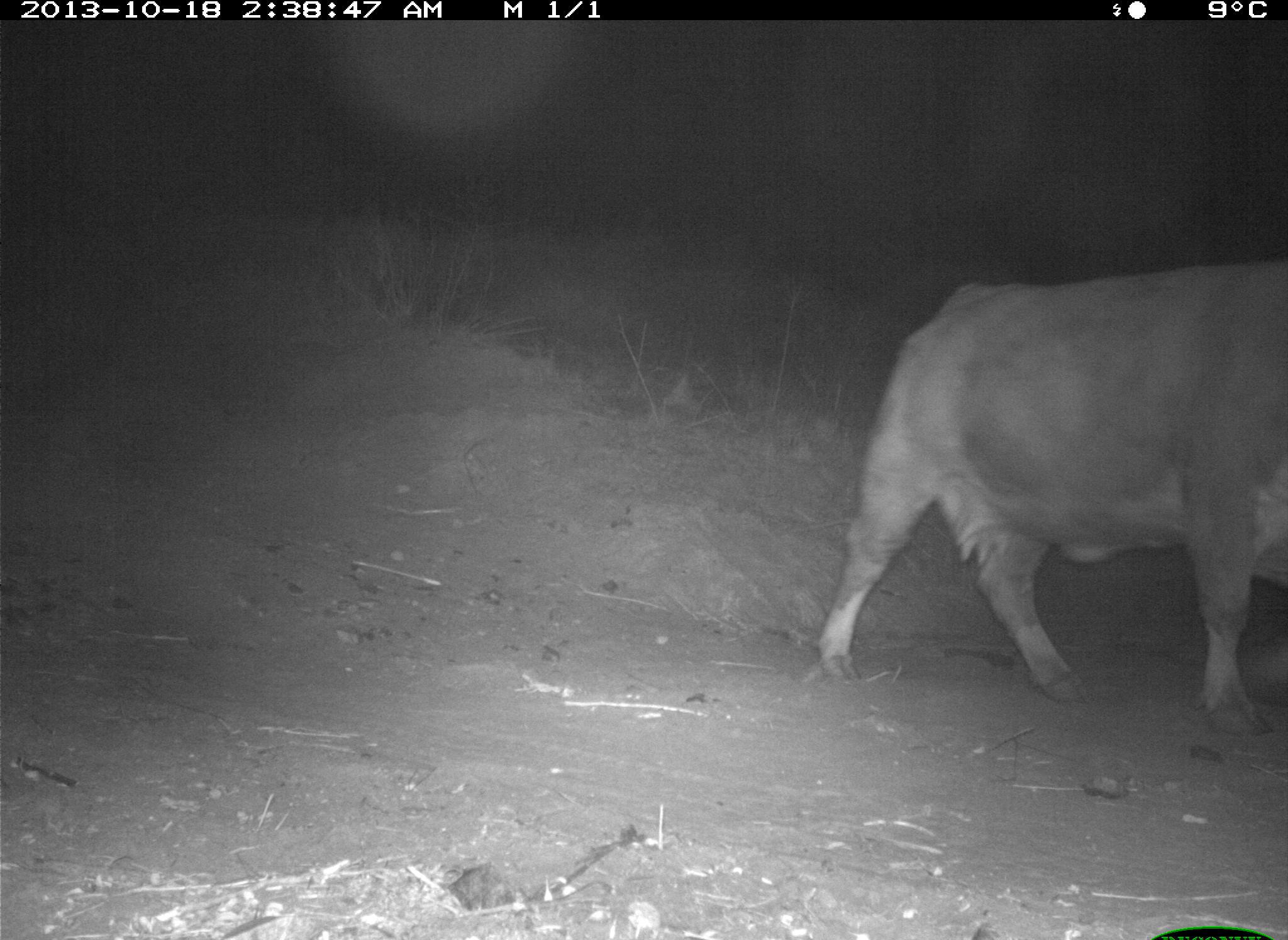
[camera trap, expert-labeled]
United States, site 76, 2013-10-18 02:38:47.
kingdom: Animalia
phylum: Chordata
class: Mammalia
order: Artiodactyla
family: Bovidae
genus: Bos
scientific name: Bos taurus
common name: cow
Cow (Bos taurus).